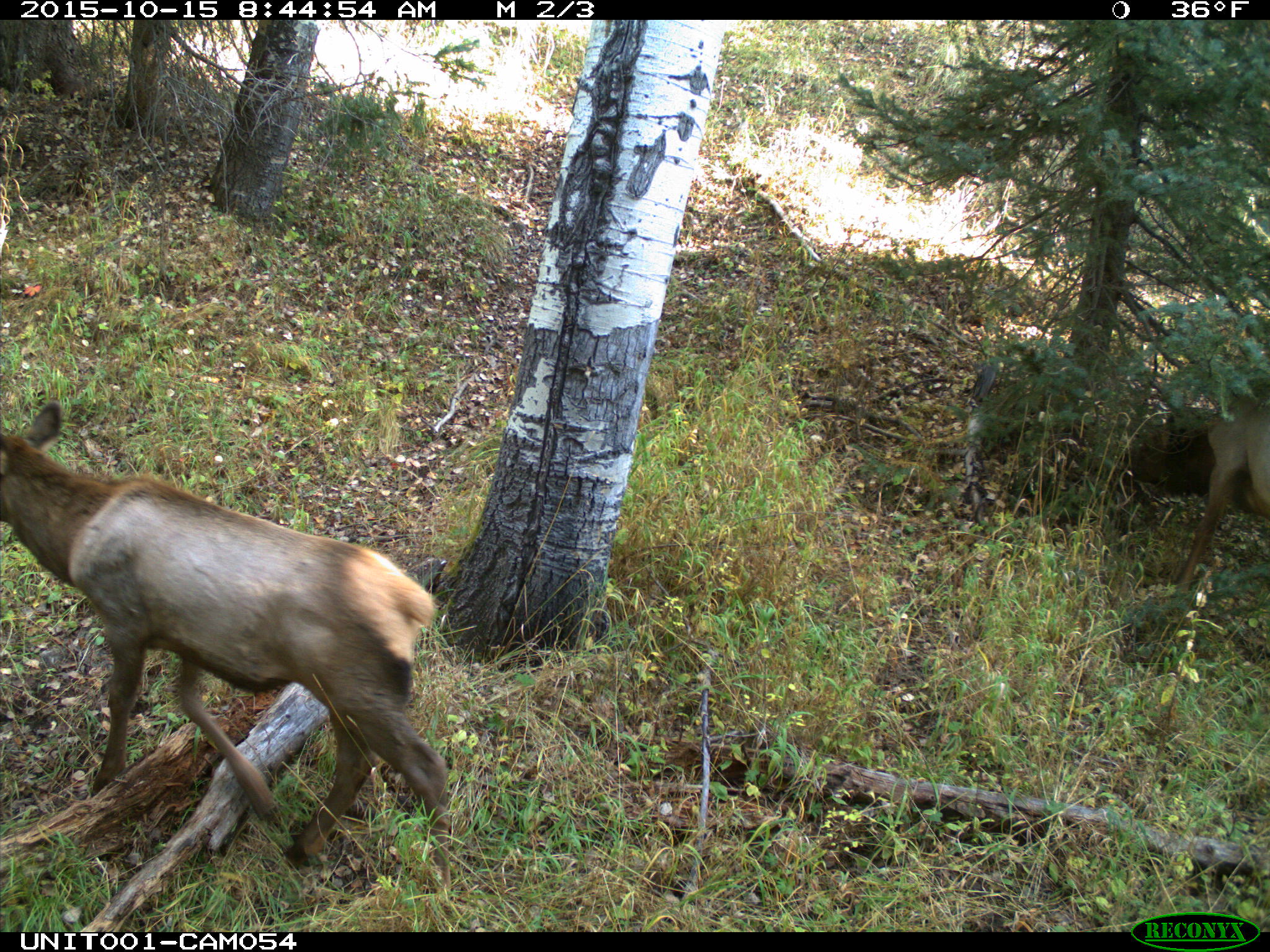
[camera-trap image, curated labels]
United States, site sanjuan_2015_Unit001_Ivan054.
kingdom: Animalia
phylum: Chordata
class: Mammalia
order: Artiodactyla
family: Cervidae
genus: Cervus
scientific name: Cervus elaphus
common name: red deer